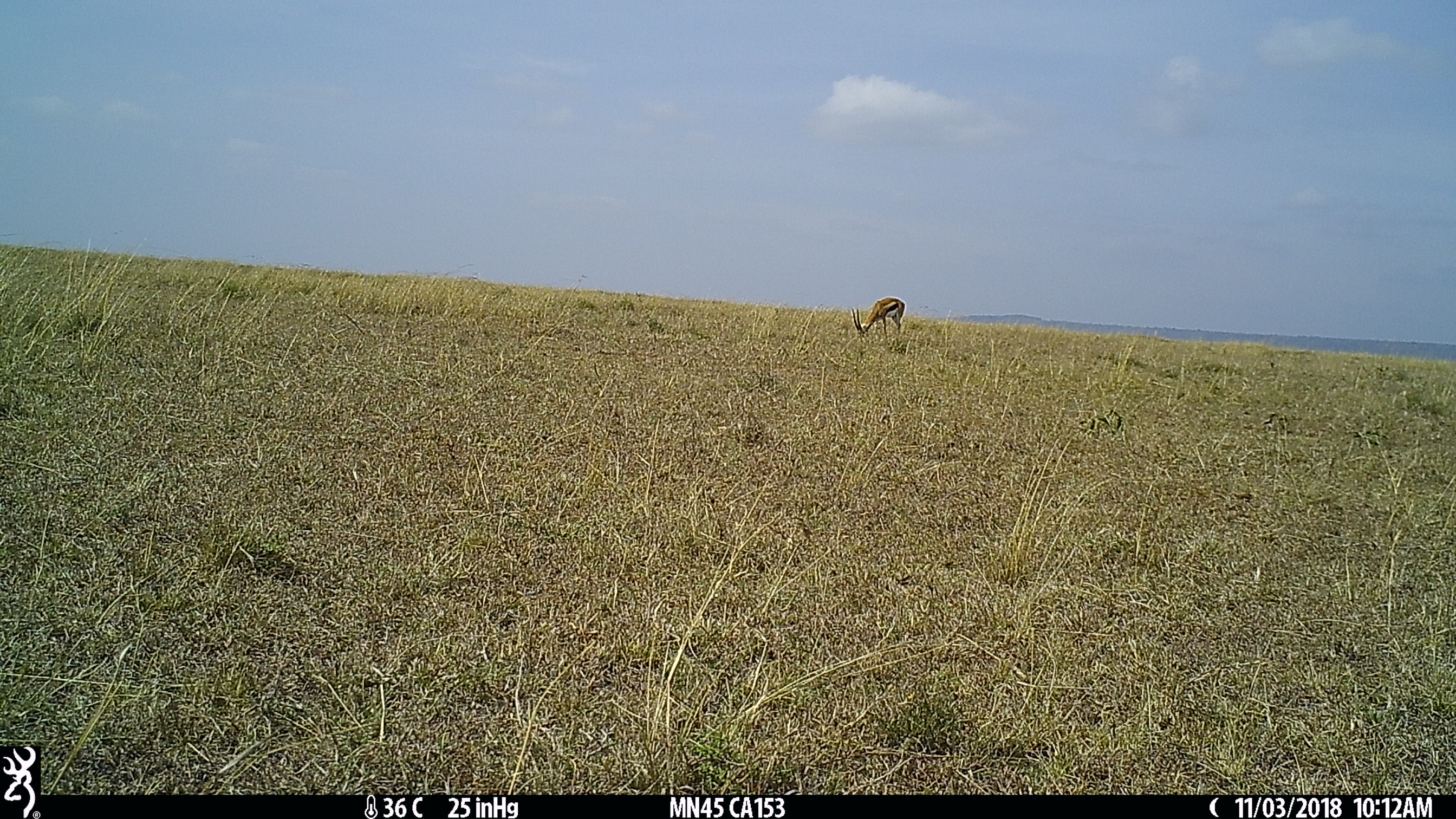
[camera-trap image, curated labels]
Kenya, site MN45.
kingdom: Animalia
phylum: Chordata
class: Mammalia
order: Artiodactyla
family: Bovidae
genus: Eudorcas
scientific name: Eudorcas thomsonii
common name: thomon's gazelle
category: gazelle thomsons